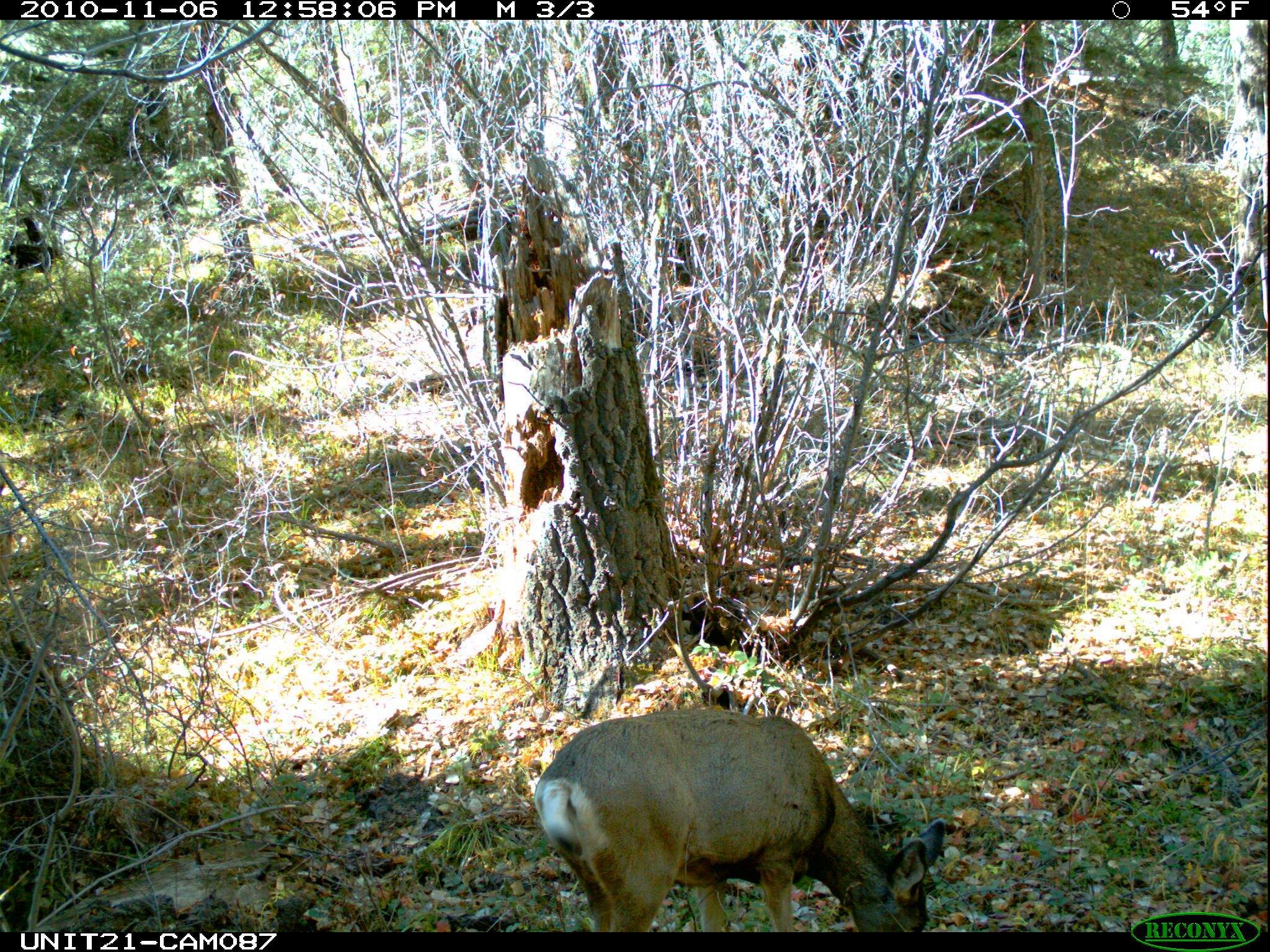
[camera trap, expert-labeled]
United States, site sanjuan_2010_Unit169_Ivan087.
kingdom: Animalia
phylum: Chordata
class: Mammalia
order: Artiodactyla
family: Cervidae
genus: Odocoileus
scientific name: Odocoileus hemionus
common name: mule deer